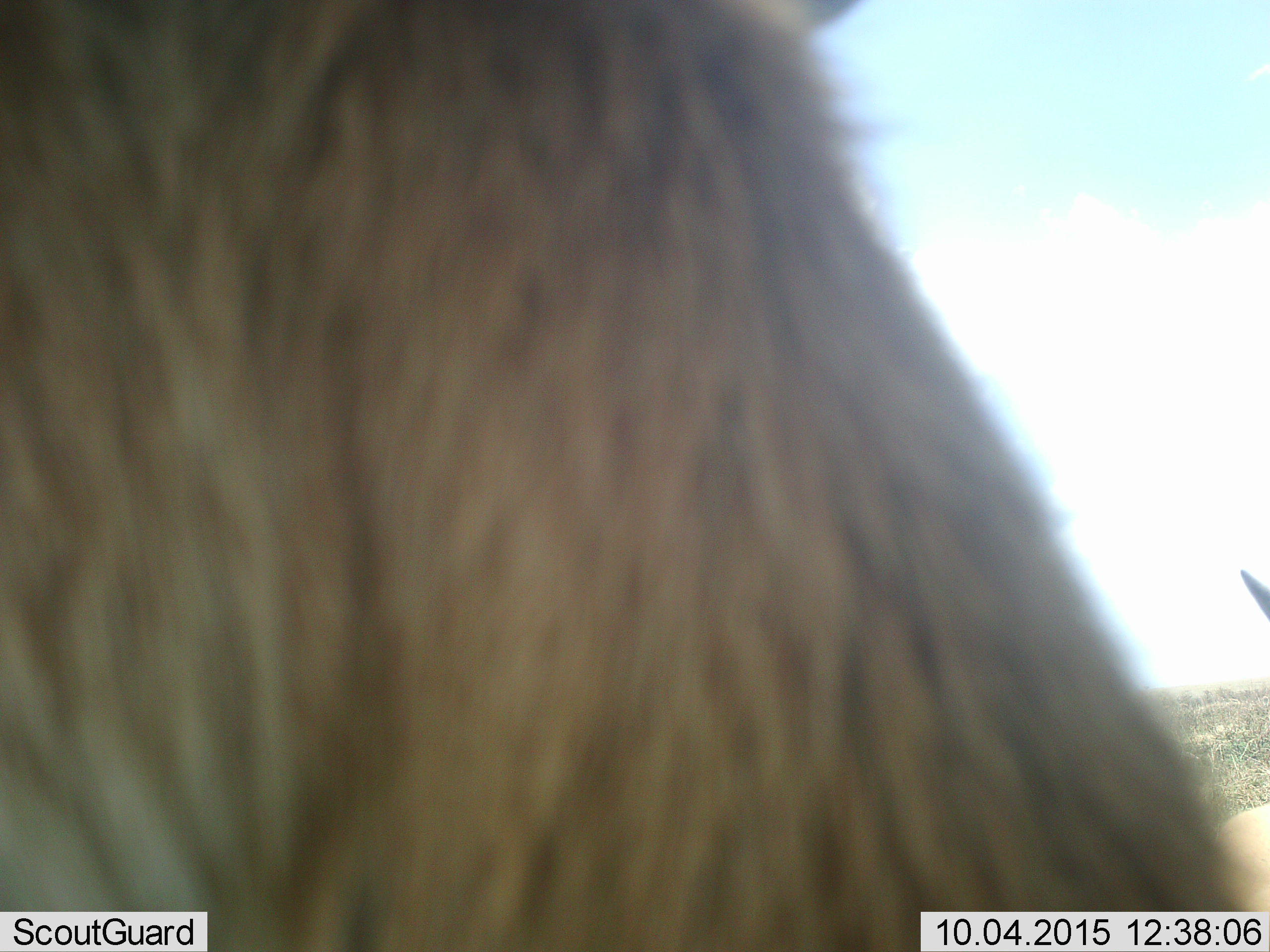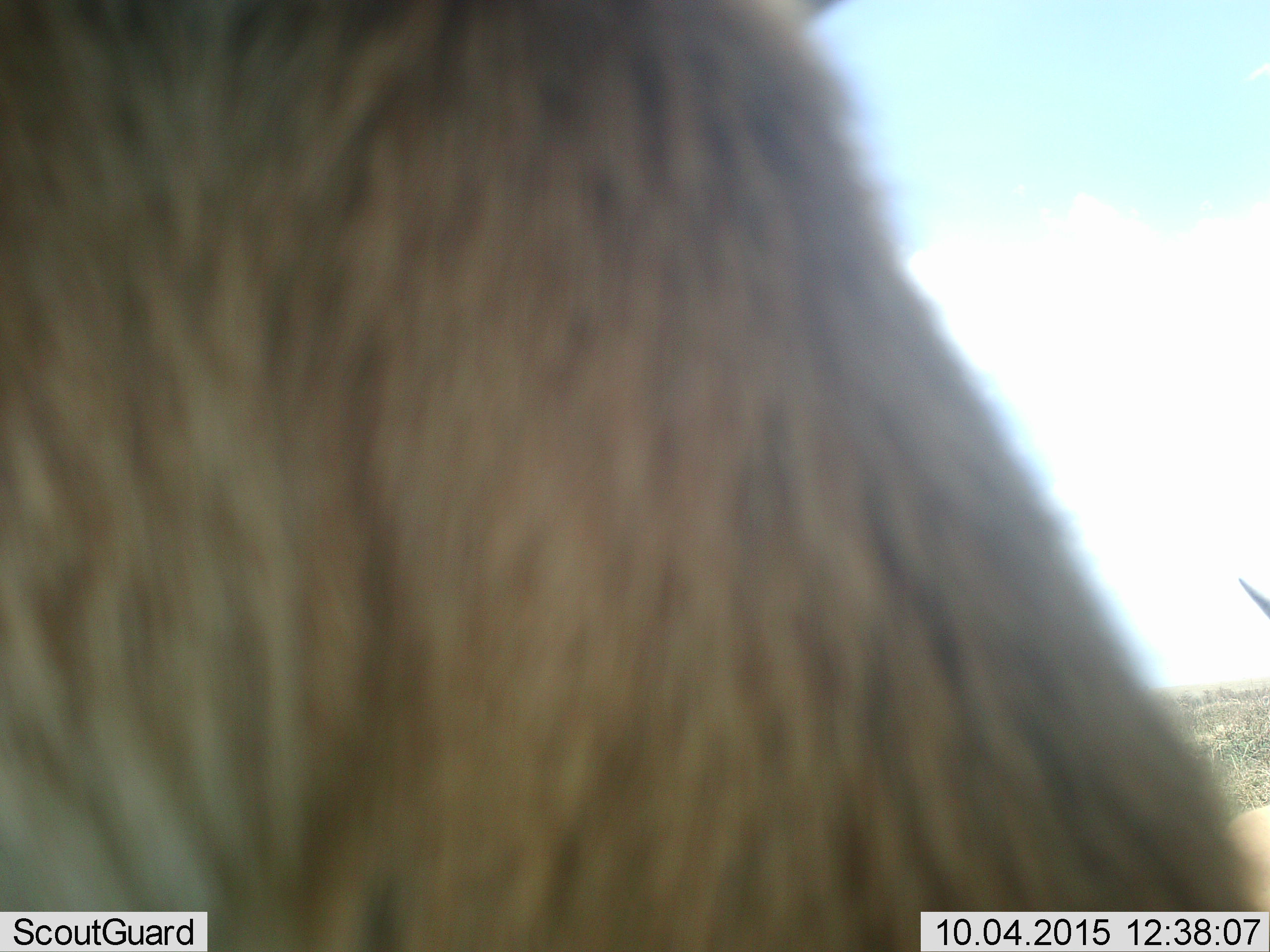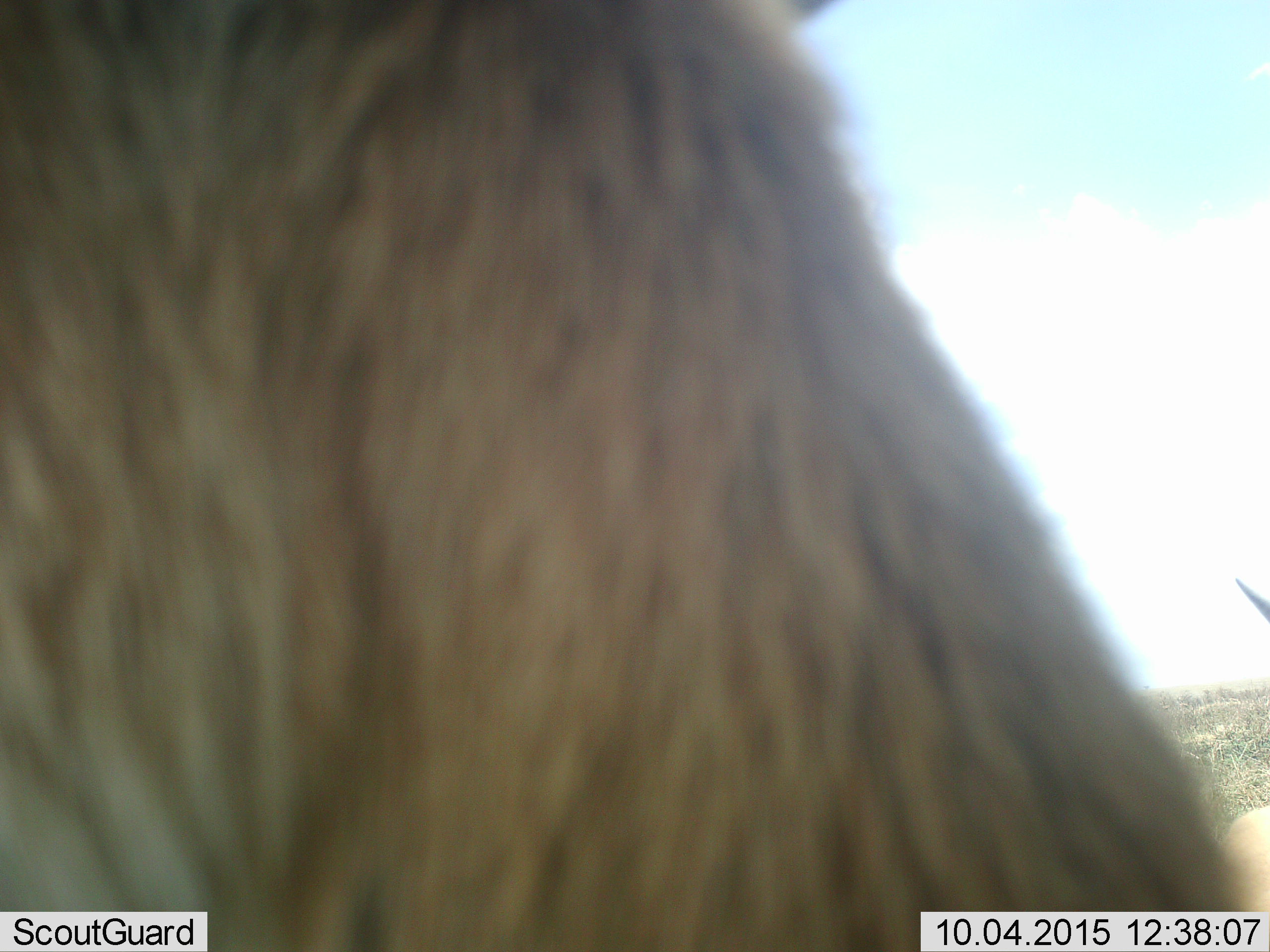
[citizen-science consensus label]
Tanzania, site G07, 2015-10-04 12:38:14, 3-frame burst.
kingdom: Animalia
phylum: Chordata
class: Mammalia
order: Artiodactyla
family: Bovidae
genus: Eudorcas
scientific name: Eudorcas thomsonii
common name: thomson's gazelle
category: gazellethomsons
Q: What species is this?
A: Gazellethomsons (thomson's gazelle) (Eudorcas thomsonii).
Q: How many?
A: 2.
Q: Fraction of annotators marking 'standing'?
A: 100%.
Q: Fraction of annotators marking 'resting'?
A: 0%.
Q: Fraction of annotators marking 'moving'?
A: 0%.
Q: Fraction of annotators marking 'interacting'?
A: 0%.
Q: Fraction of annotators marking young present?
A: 0%.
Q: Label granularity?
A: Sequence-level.